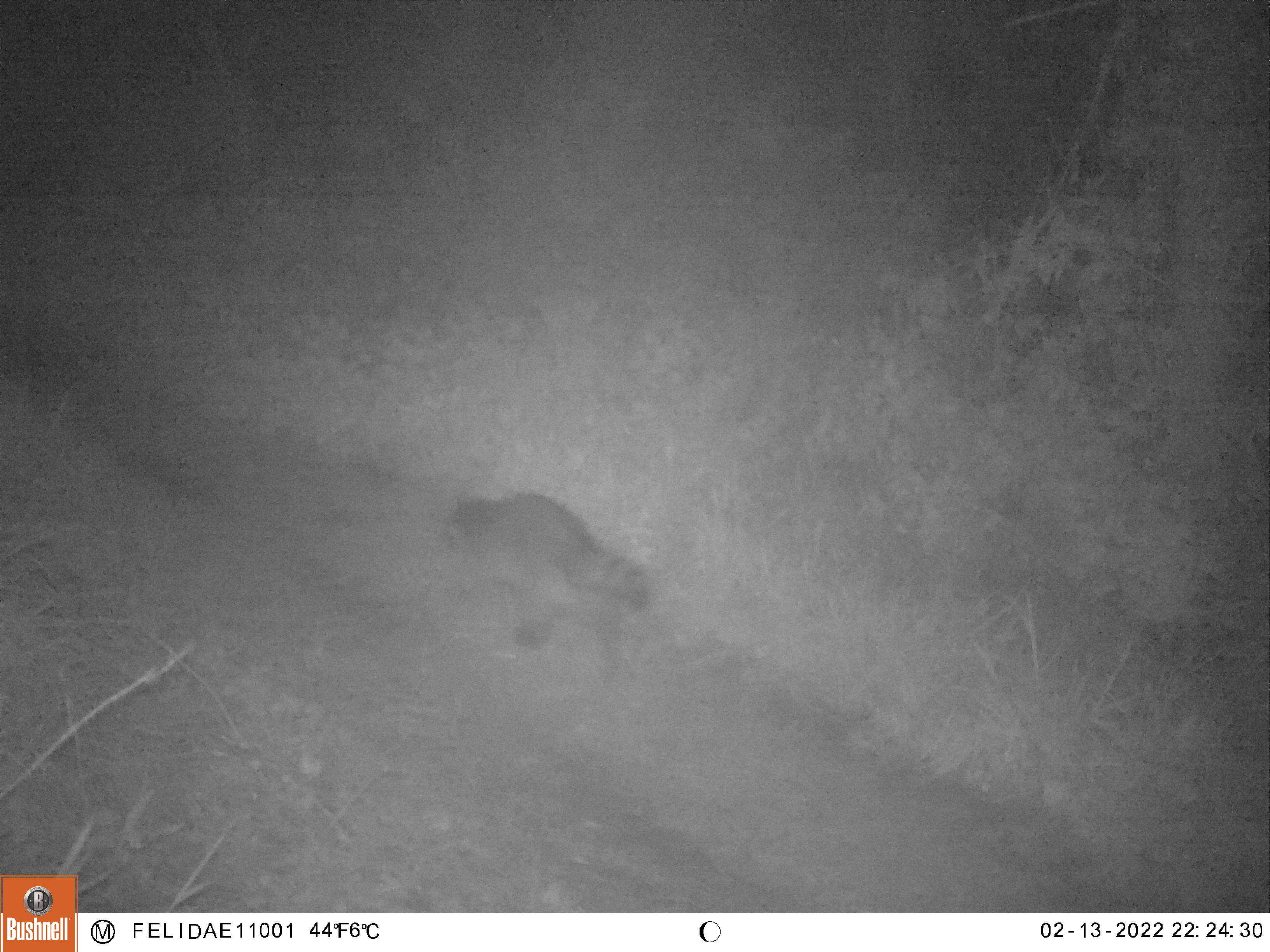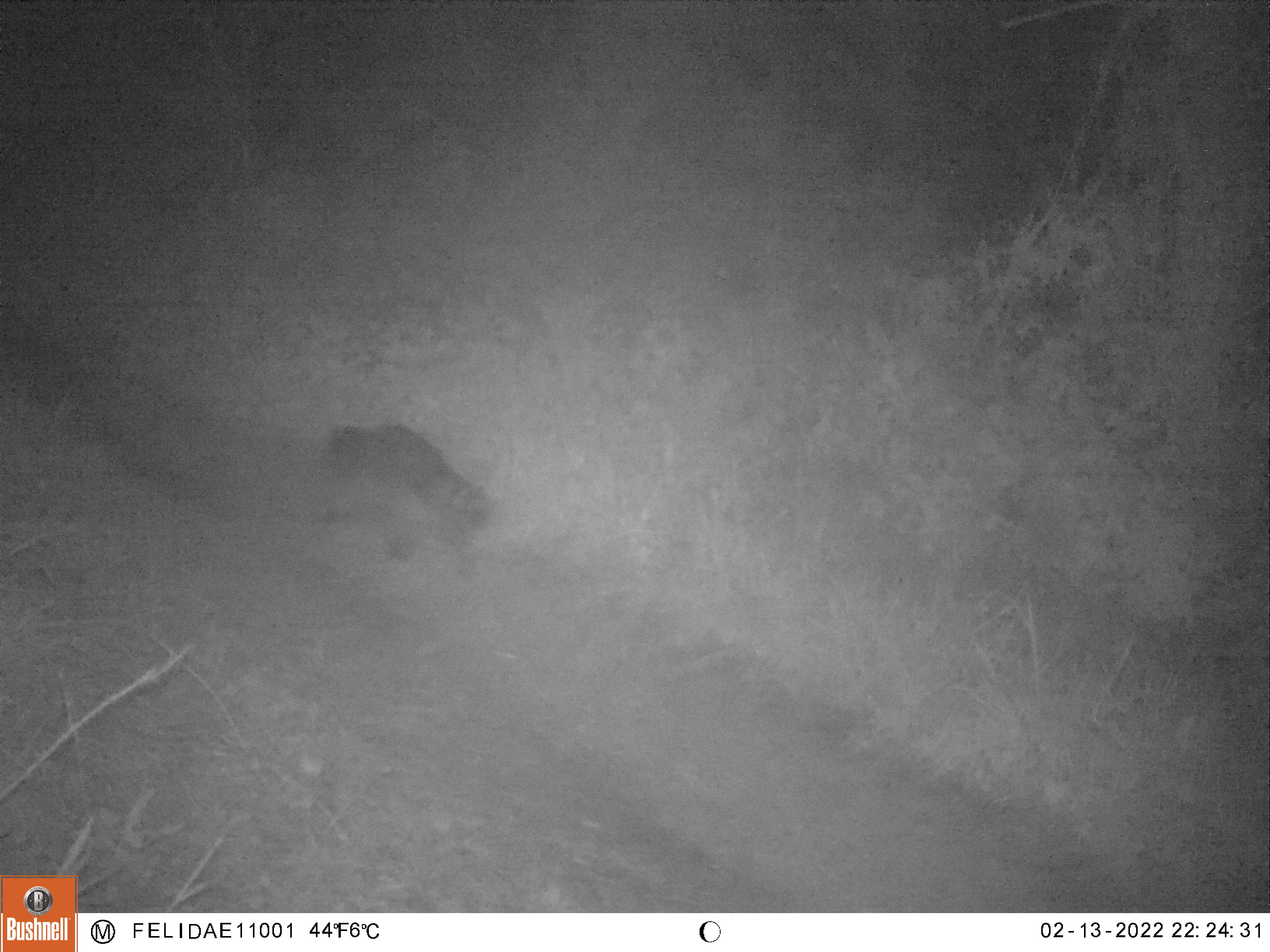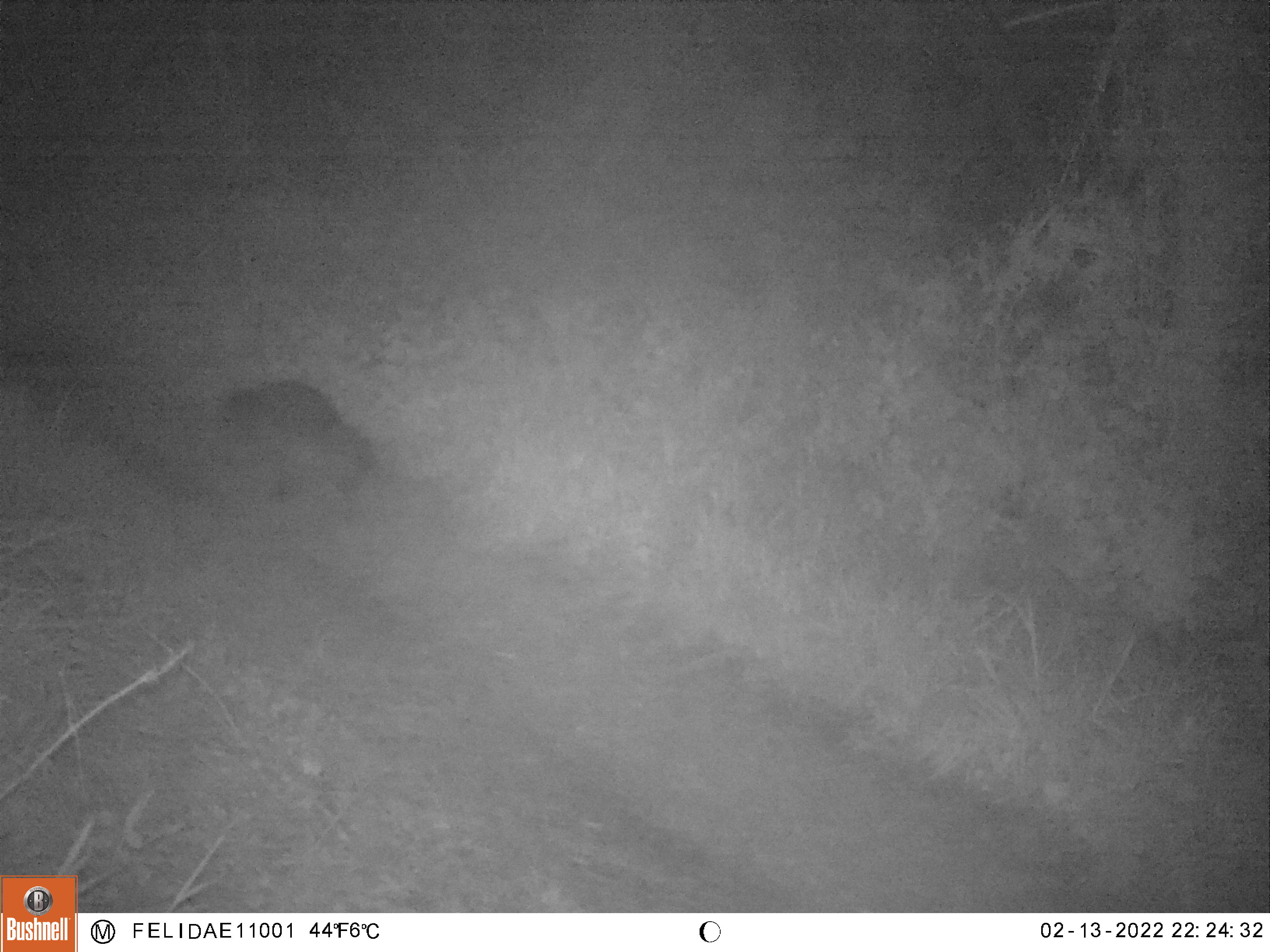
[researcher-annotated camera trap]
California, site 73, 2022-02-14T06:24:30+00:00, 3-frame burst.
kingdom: Animalia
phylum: Chordata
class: Mammalia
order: Carnivora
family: Procyonidae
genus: Procyon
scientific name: Procyon lotor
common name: raccoon